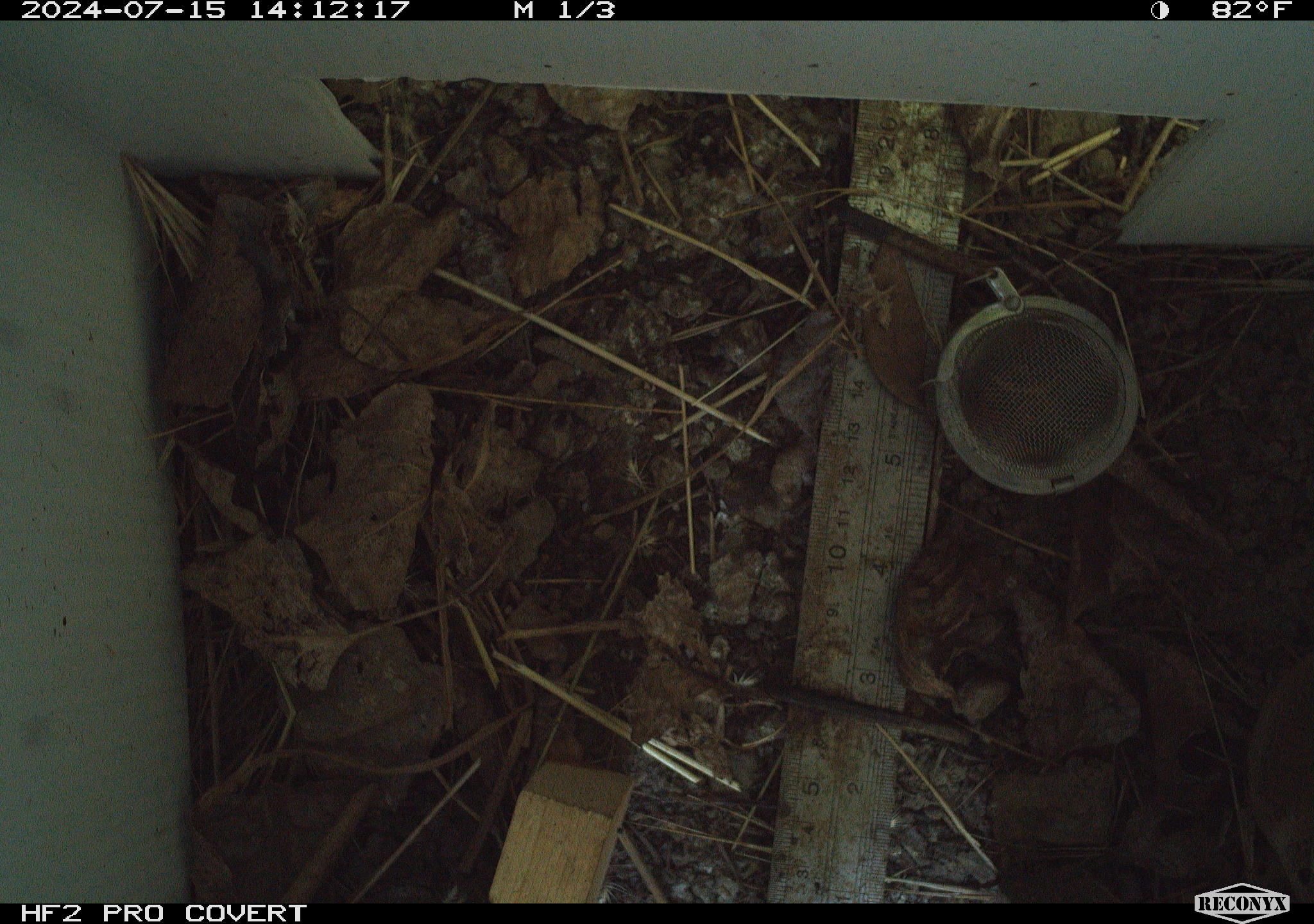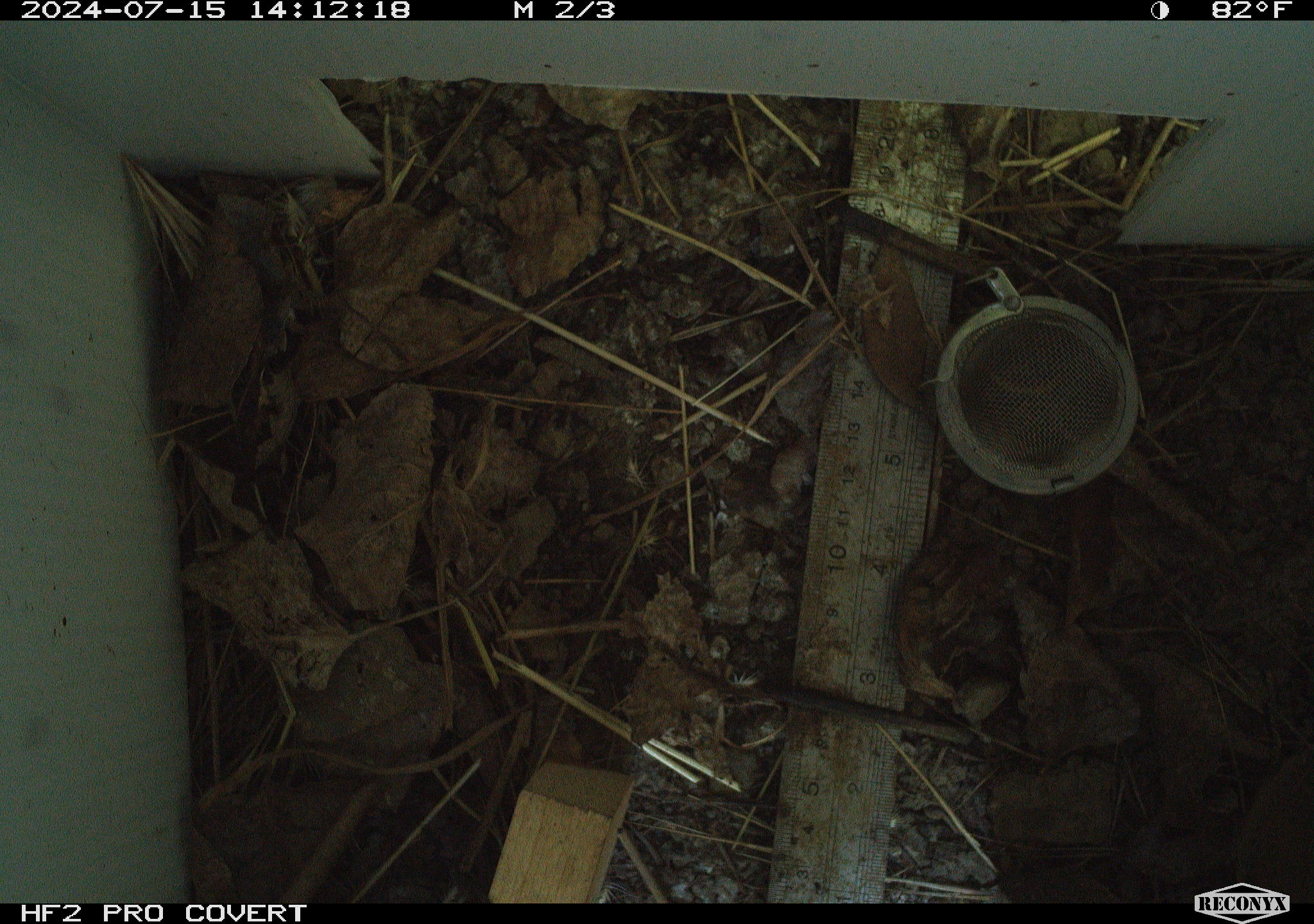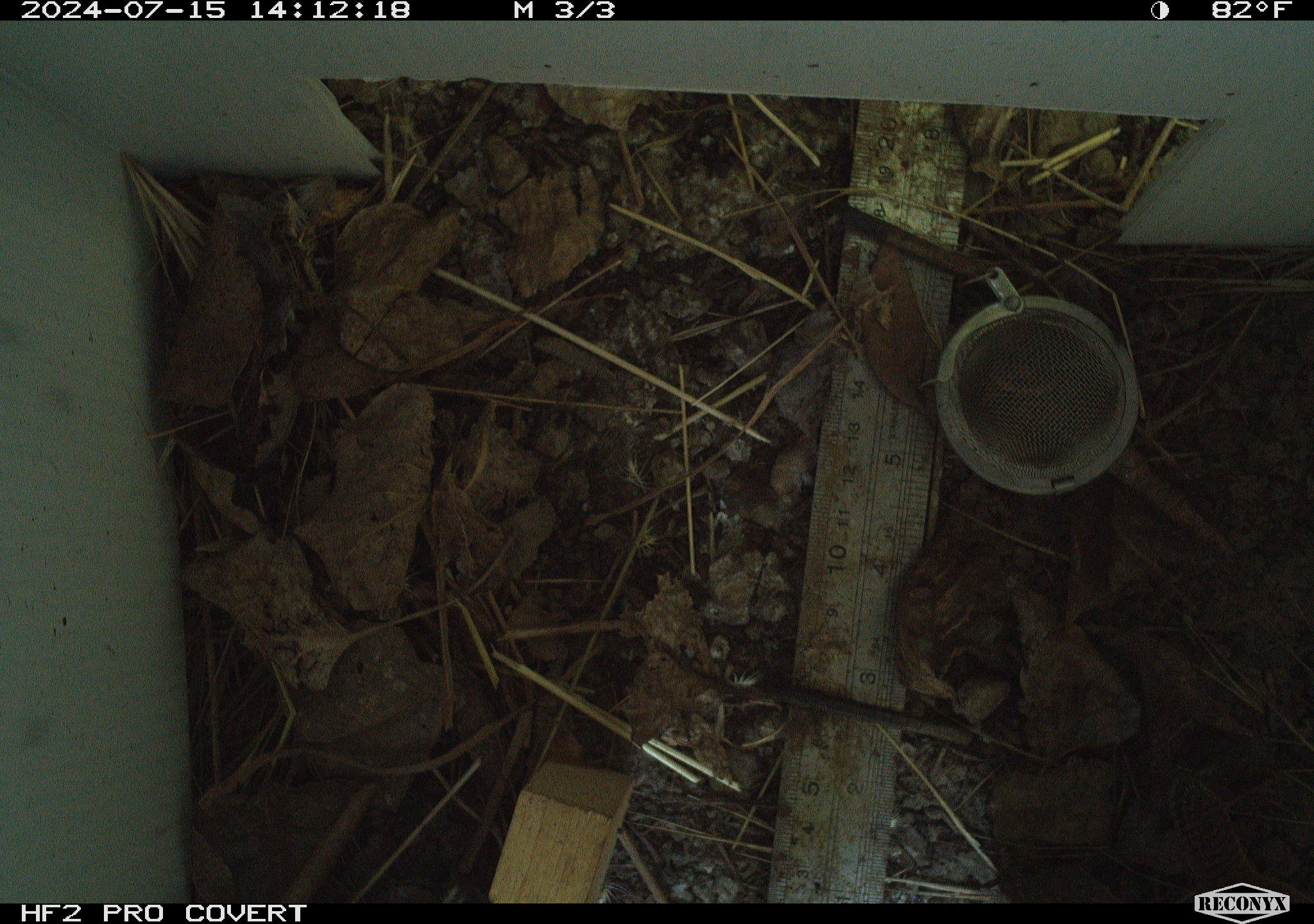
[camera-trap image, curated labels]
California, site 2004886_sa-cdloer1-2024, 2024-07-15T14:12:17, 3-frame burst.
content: unidentified animal